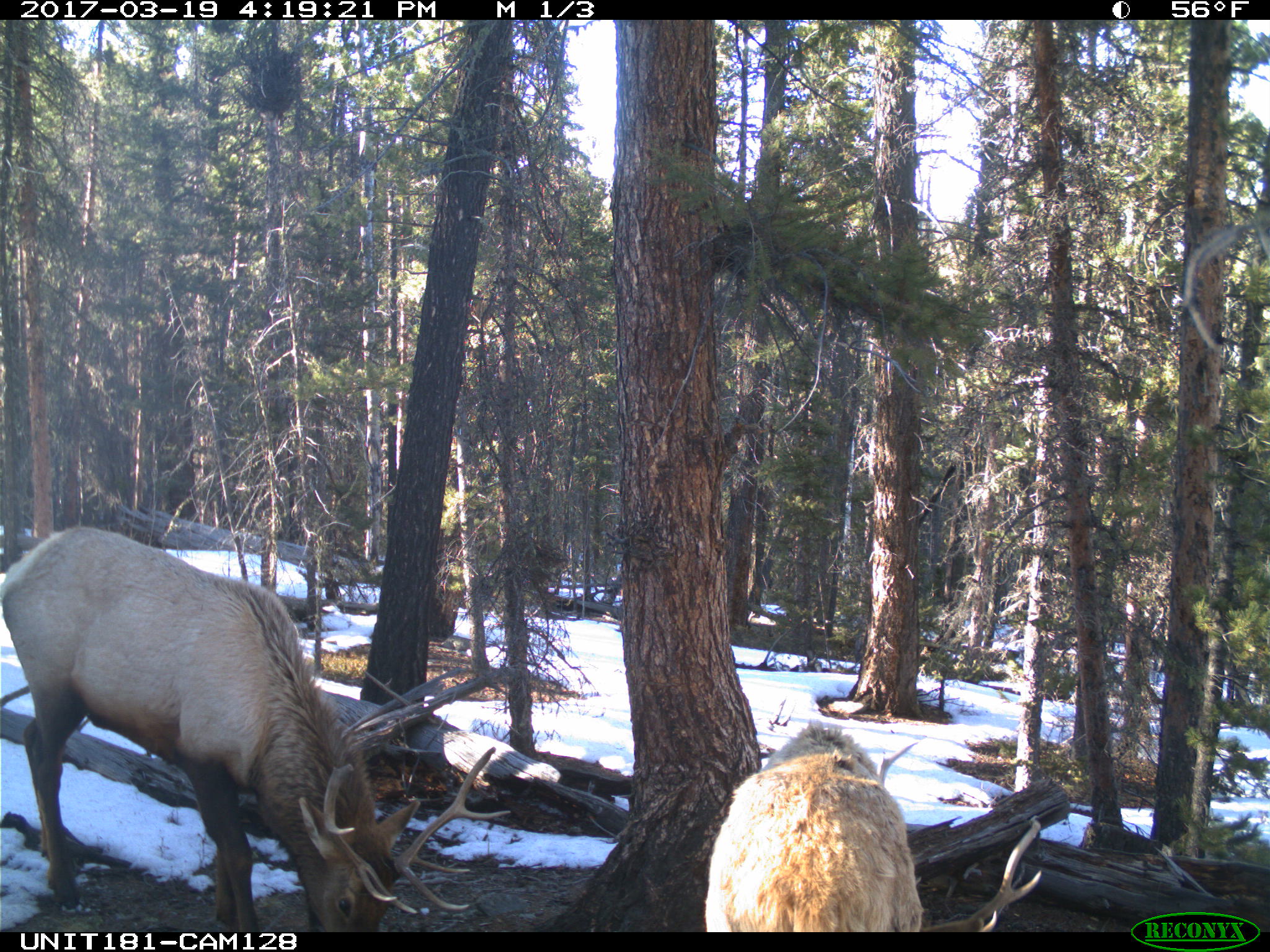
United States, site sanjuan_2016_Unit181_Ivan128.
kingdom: Animalia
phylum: Chordata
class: Mammalia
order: Artiodactyla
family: Cervidae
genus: Cervus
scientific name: Cervus elaphus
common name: red deer